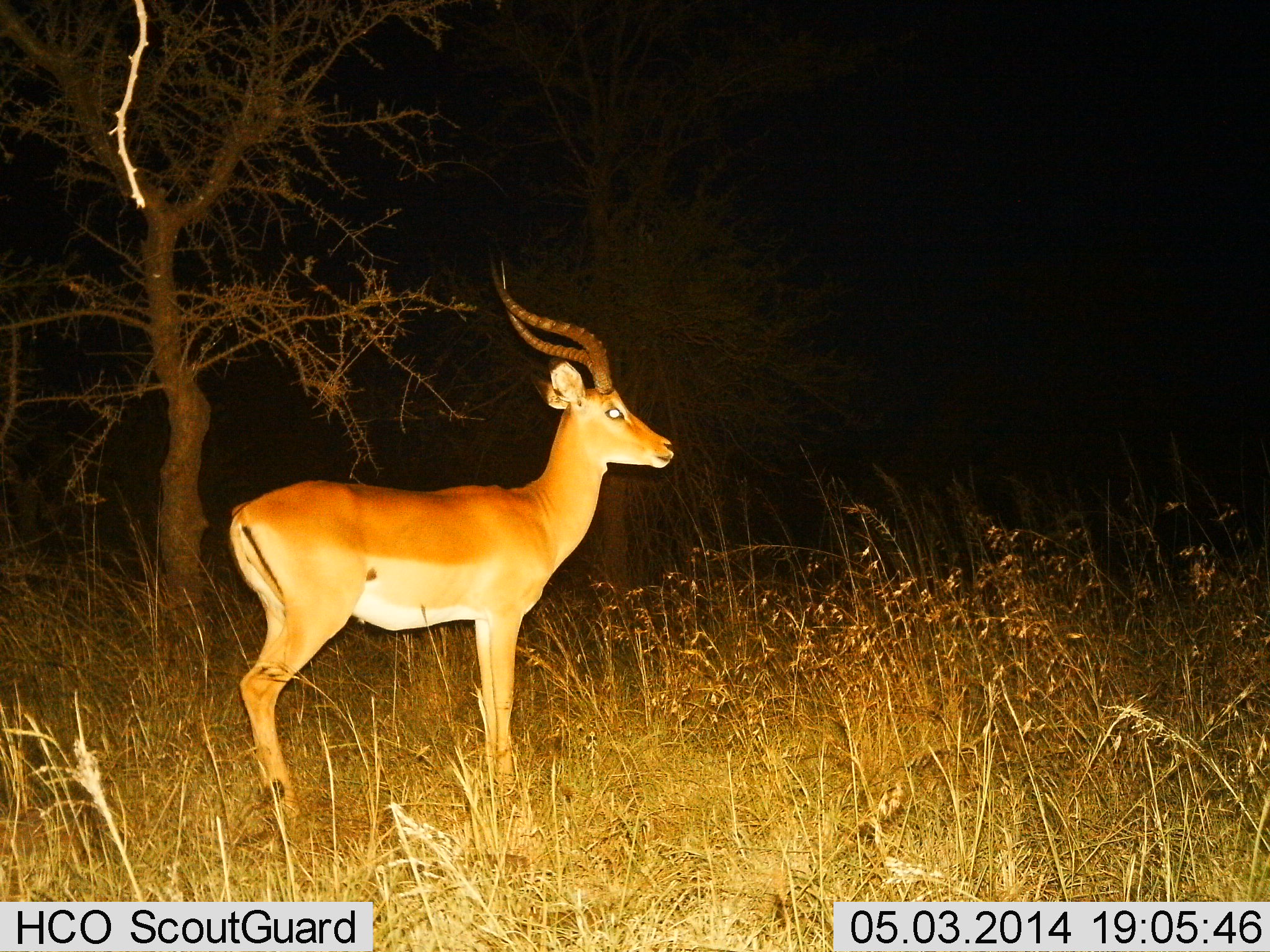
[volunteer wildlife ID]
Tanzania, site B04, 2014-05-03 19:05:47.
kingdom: Animalia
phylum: Chordata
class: Mammalia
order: Artiodactyla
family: Bovidae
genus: Aepyceros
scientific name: Aepyceros melampus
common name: impala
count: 1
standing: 100%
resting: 0%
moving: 0%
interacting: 0%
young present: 0%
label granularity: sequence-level